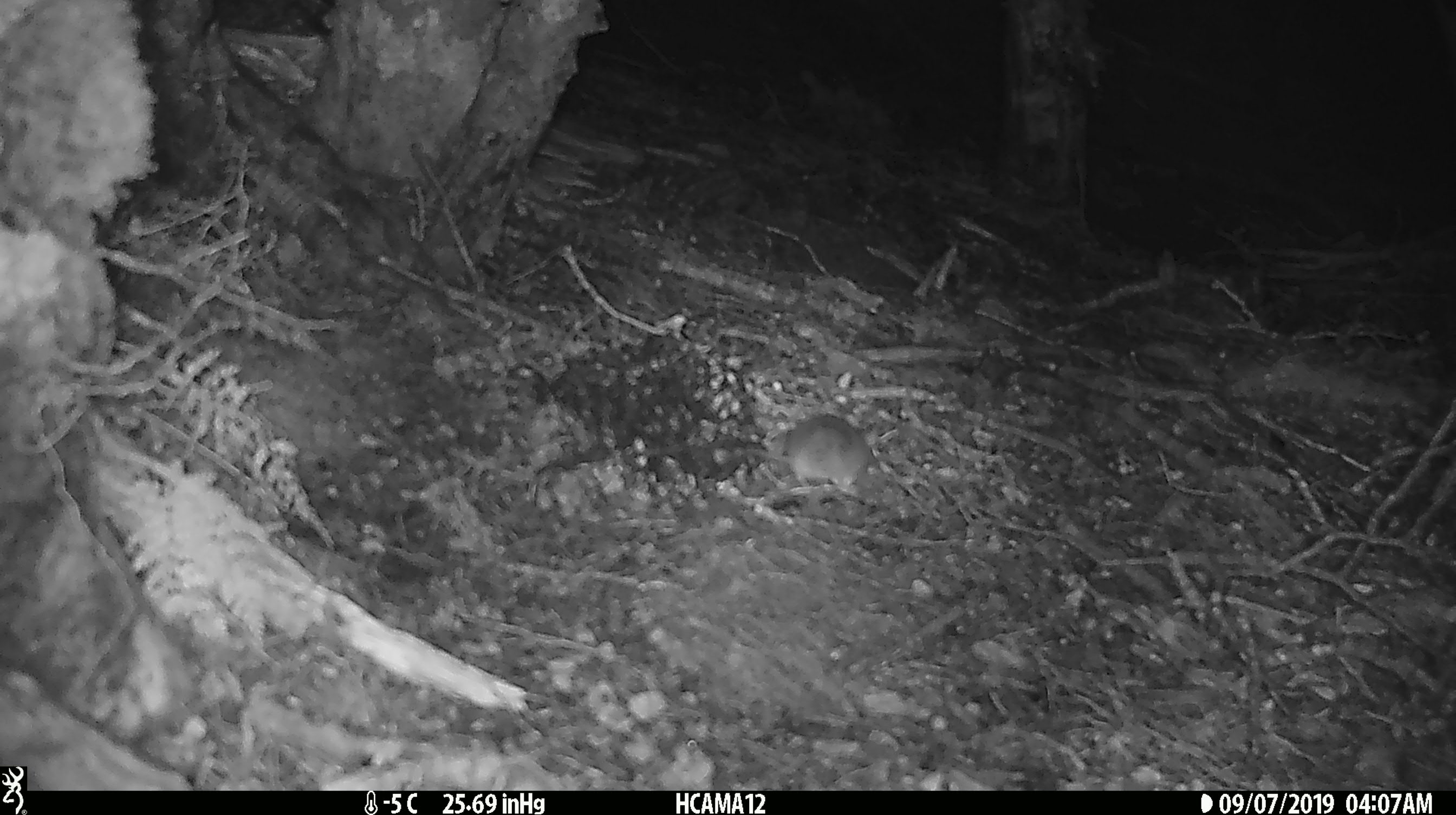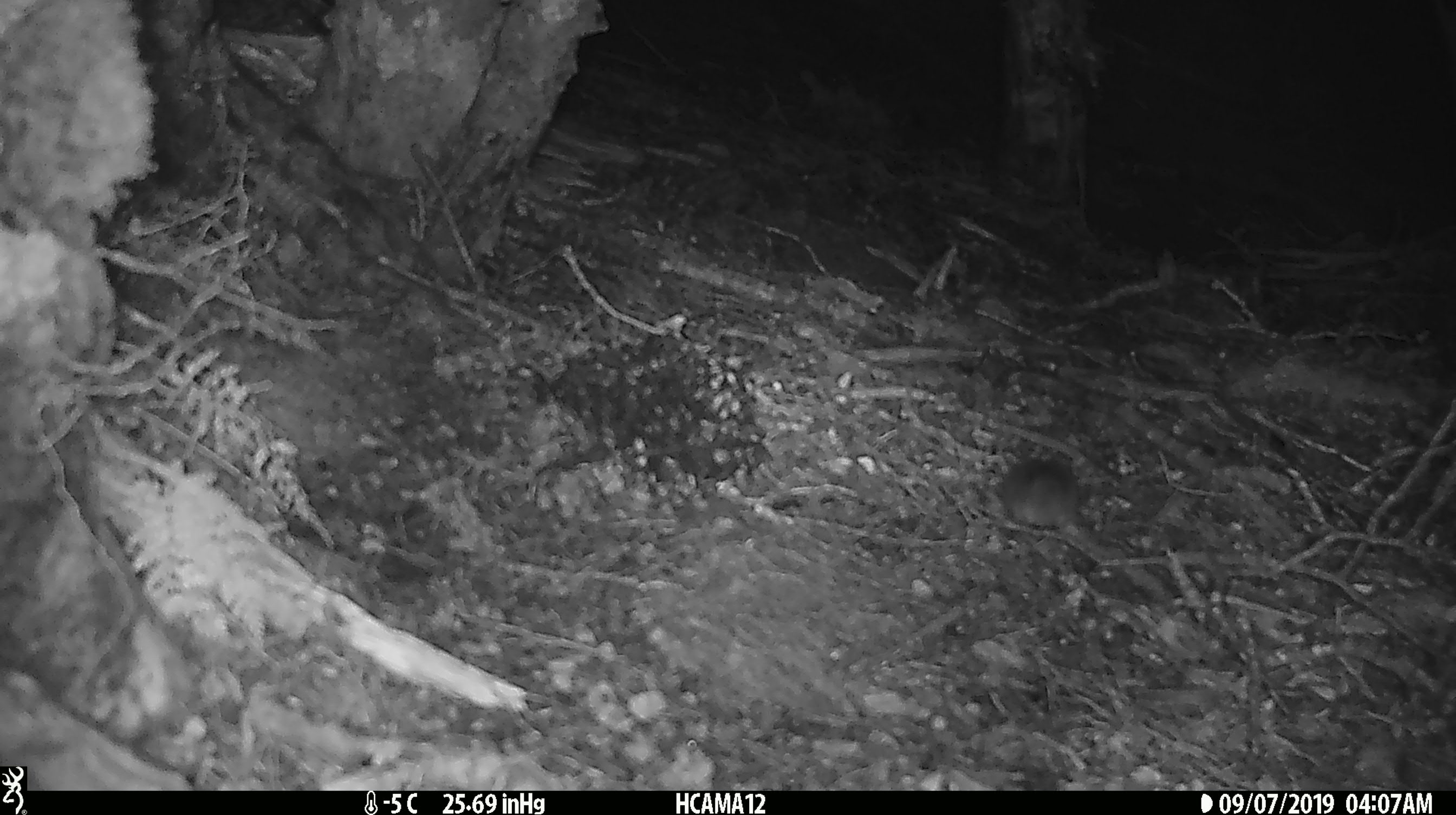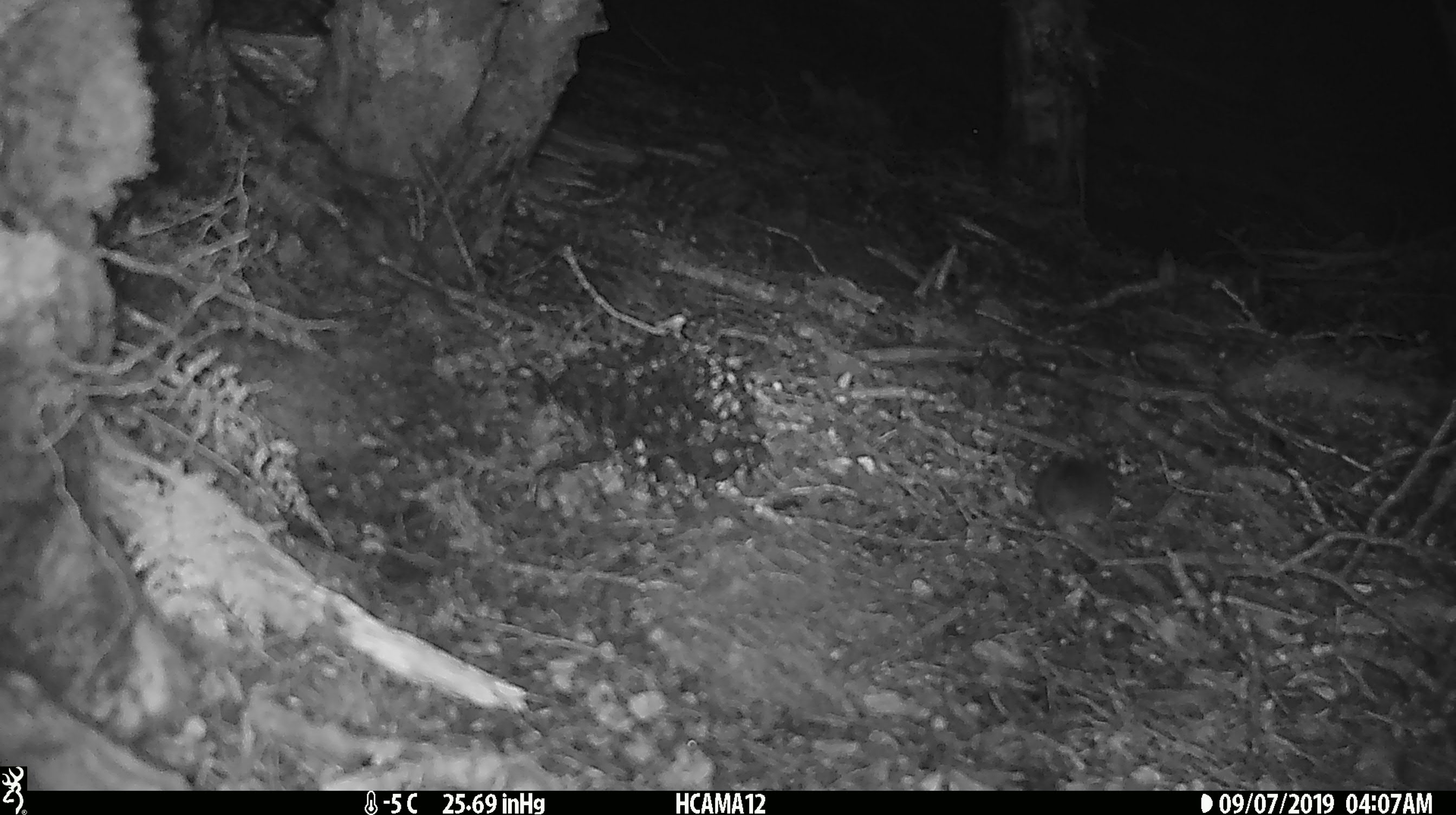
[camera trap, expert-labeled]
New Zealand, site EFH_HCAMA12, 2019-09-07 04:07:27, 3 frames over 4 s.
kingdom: Animalia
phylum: Chordata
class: Mammalia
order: Rodentia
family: Muridae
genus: Mus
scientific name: Mus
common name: mouse